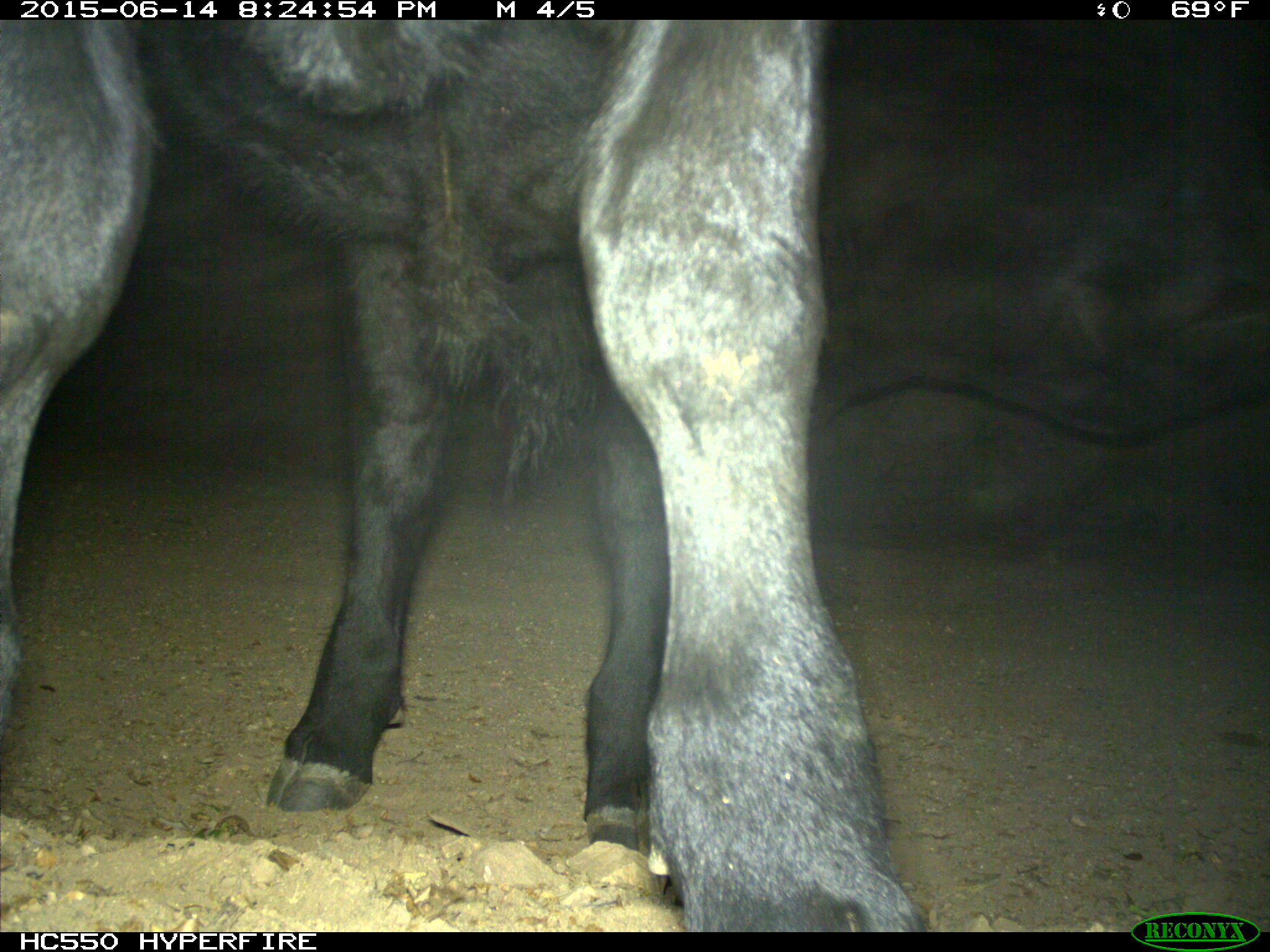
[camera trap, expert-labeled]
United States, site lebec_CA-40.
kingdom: Animalia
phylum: Chordata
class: Mammalia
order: Artiodactyla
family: Bovidae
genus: Bos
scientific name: Bos taurus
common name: domestic cow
Bos taurus (domestic cow).